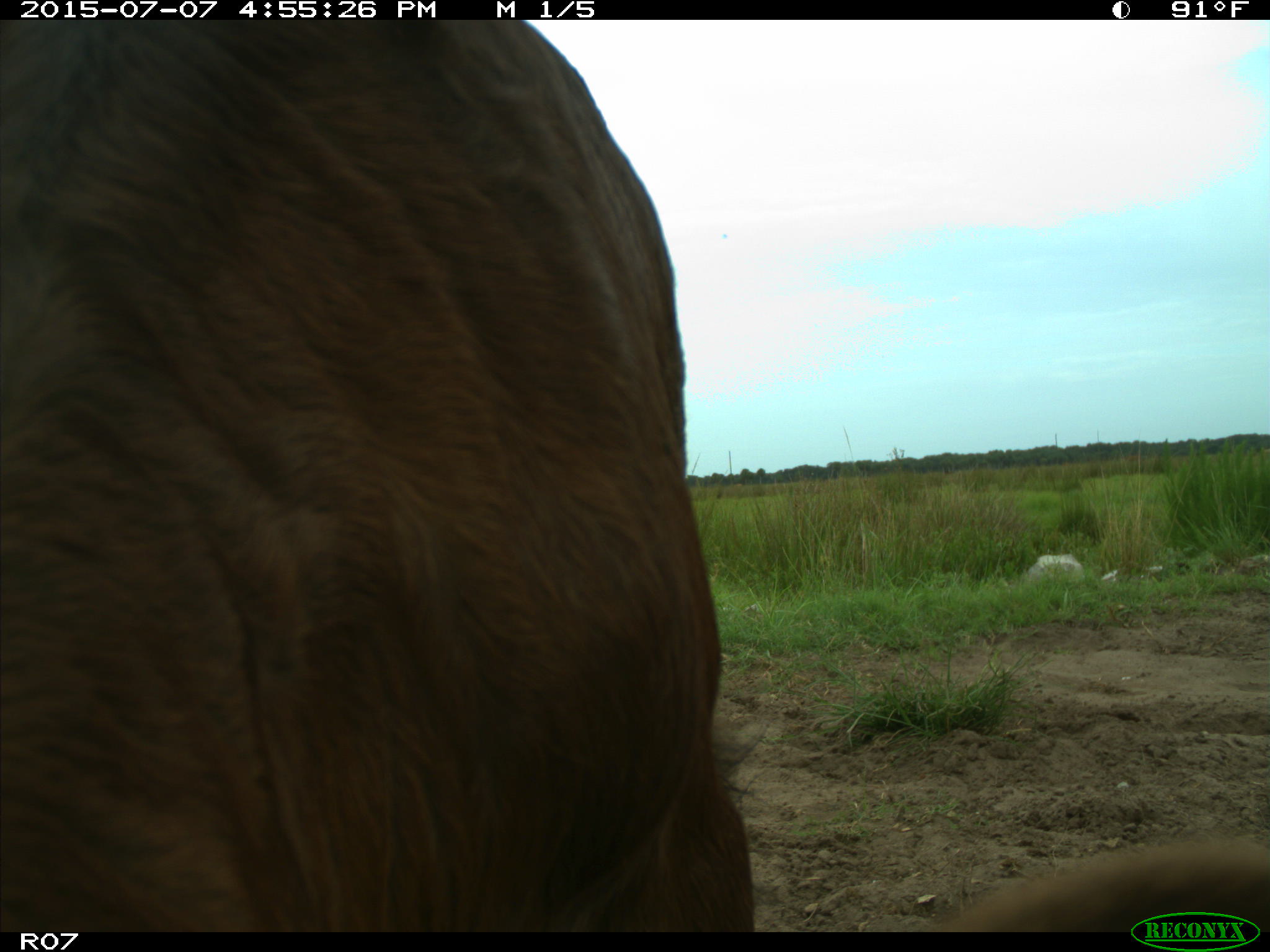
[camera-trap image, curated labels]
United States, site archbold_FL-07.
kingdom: Animalia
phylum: Chordata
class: Mammalia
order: Artiodactyla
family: Bovidae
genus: Bos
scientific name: Bos taurus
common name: domestic cow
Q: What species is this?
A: Bos taurus (domestic cow).